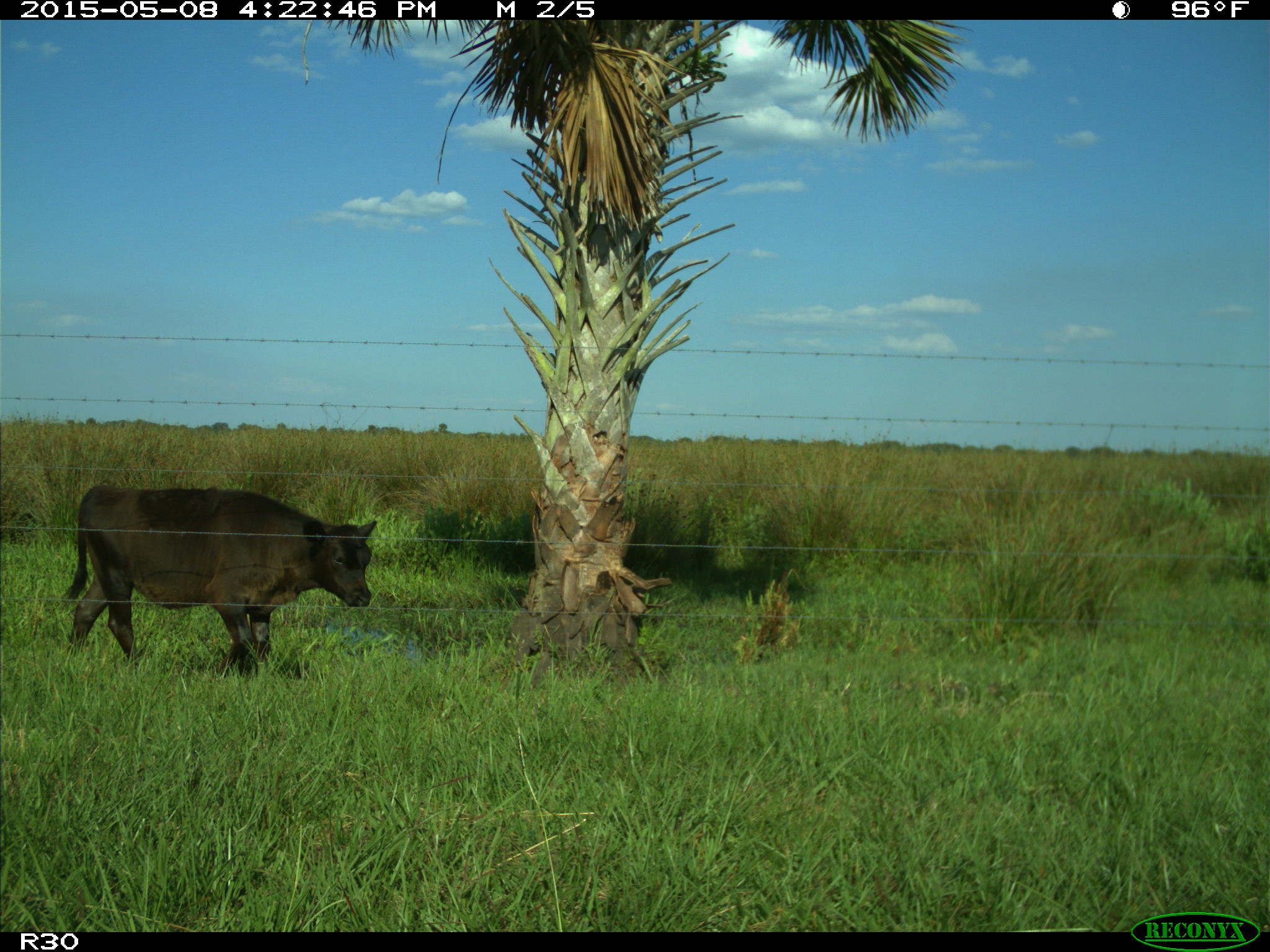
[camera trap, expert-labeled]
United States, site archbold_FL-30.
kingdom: Animalia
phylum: Chordata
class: Mammalia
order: Artiodactyla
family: Bovidae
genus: Bos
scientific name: Bos taurus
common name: domestic cow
Bos taurus (domestic cow).